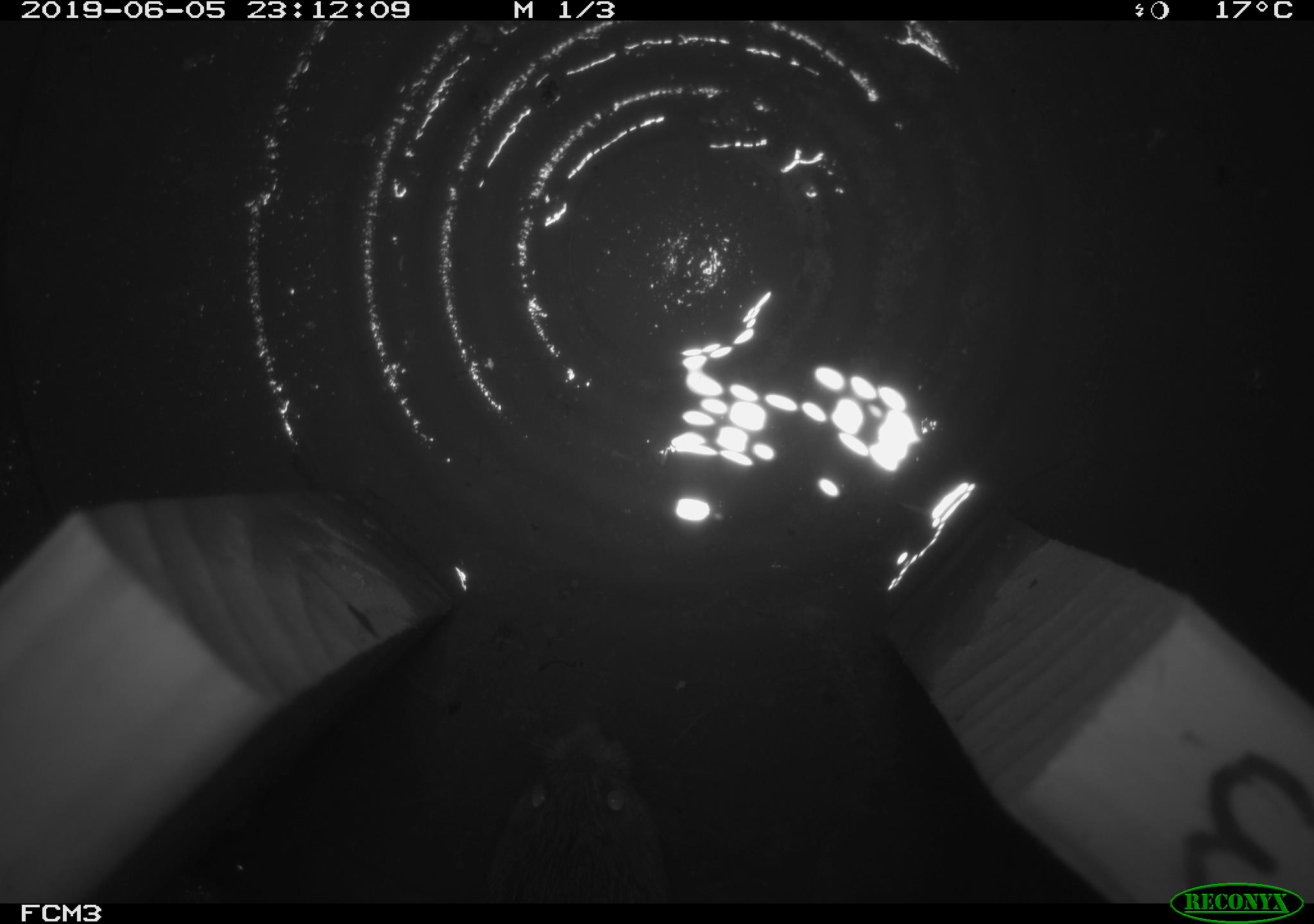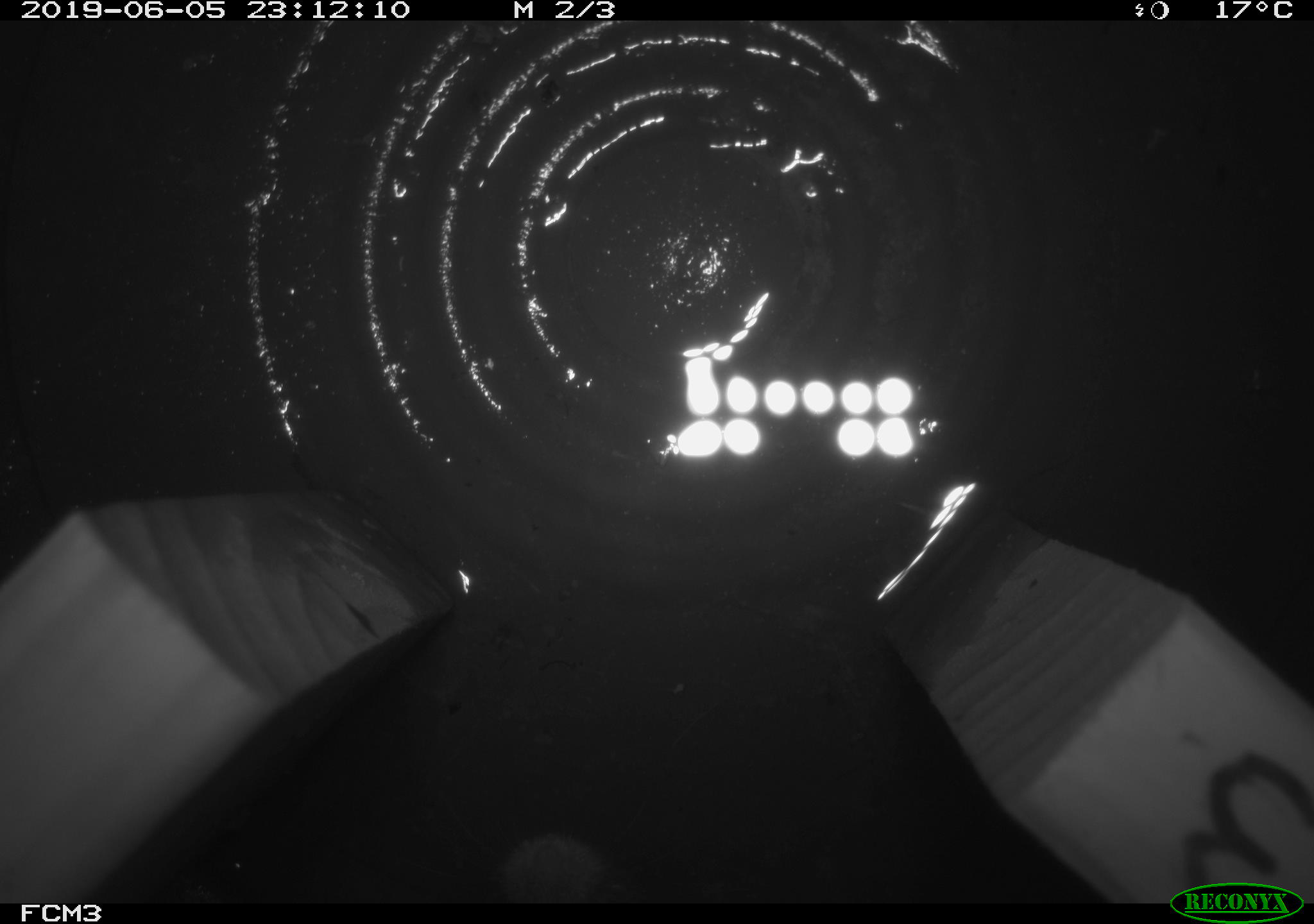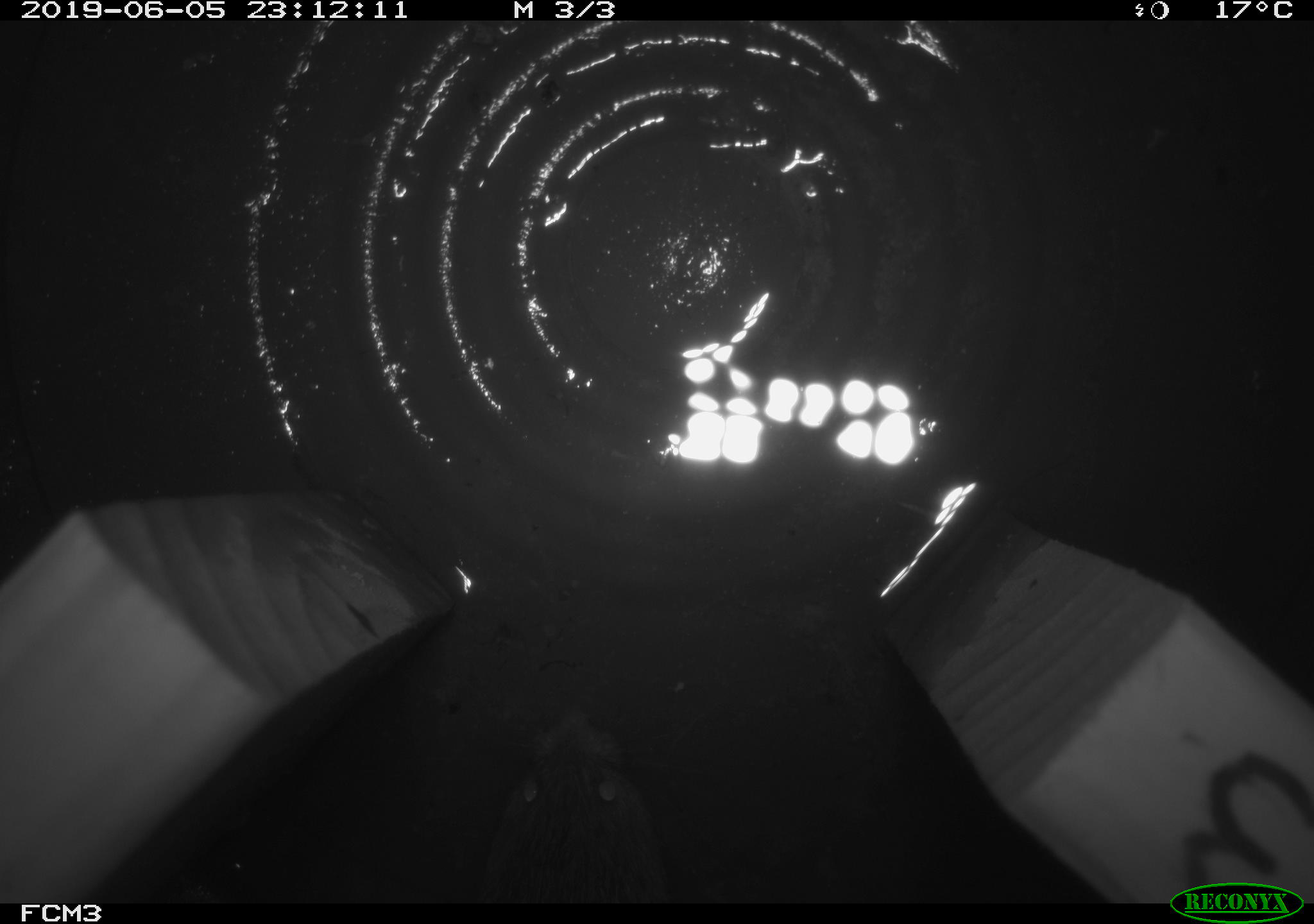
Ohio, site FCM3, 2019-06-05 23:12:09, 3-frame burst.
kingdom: Animalia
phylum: Chordata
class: Mammalia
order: Rodentia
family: Cricetidae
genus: Microtus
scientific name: Microtus pennsylvanicus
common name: meadow vole